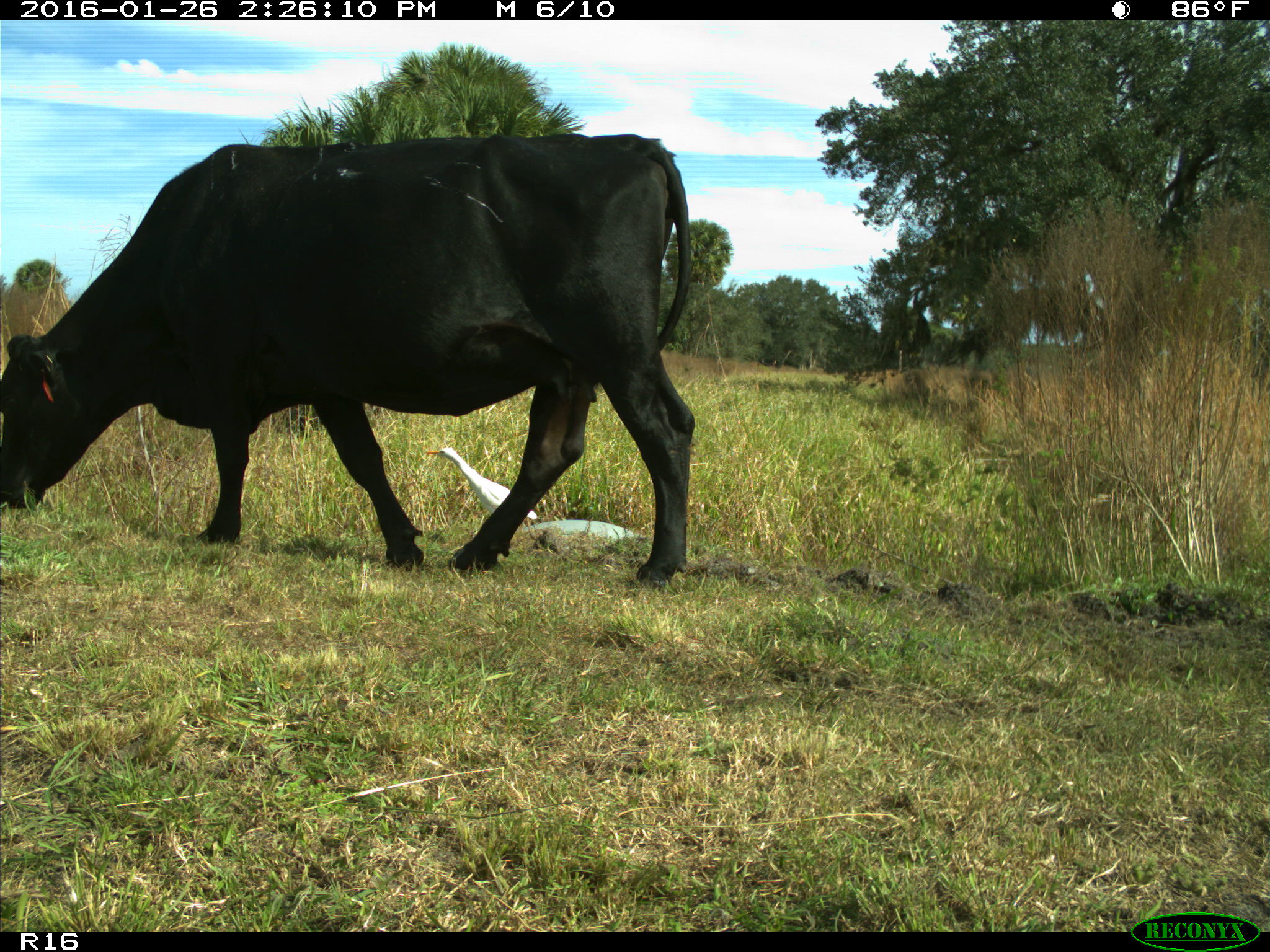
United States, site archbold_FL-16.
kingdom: Animalia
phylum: Chordata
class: Mammalia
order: Artiodactyla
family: Bovidae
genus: Bos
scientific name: Bos taurus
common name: domestic cow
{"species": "Bos taurus (domestic cow)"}